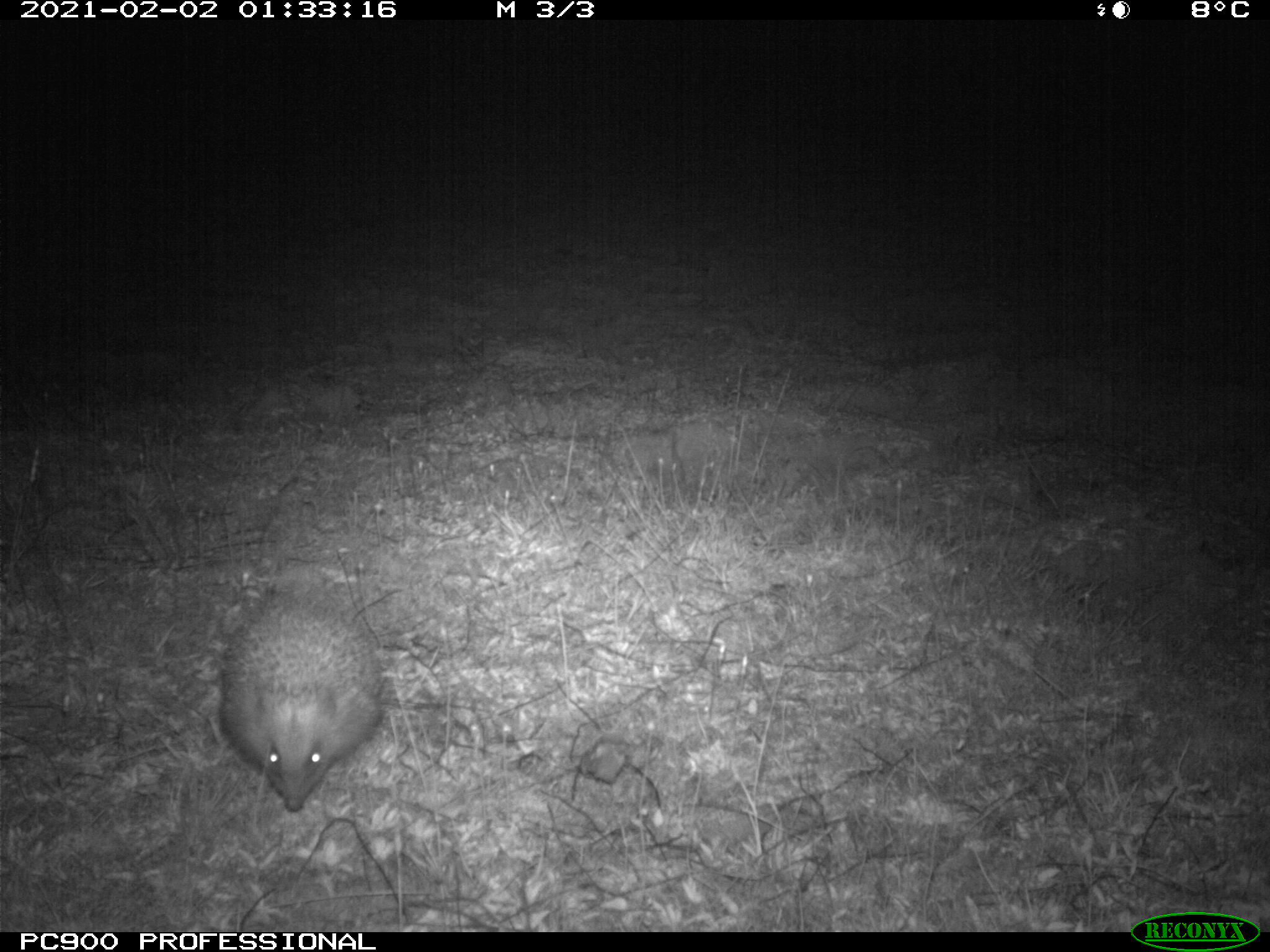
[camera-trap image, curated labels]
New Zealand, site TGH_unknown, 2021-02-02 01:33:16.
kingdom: Animalia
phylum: Chordata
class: Mammalia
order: Eulipotyphla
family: Erinaceidae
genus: Erinaceus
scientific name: Erinaceus europaeus europaeus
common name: european hedgehog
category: hedgehog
Hedgehog (european hedgehog) (Erinaceus europaeus europaeus).